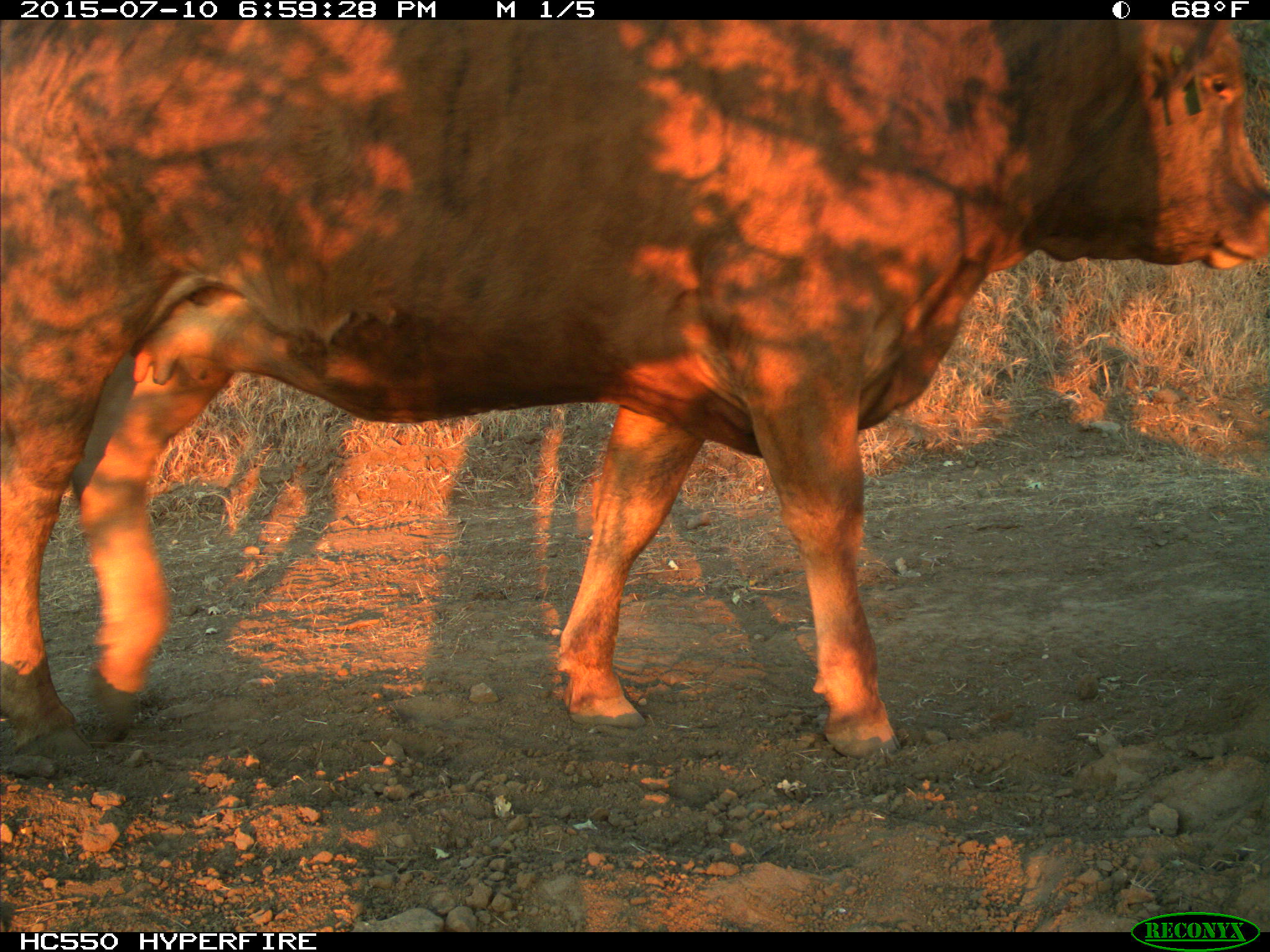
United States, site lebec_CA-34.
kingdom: Animalia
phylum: Chordata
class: Mammalia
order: Artiodactyla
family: Bovidae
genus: Bos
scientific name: Bos taurus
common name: domestic cow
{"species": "Bos taurus (domestic cow)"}